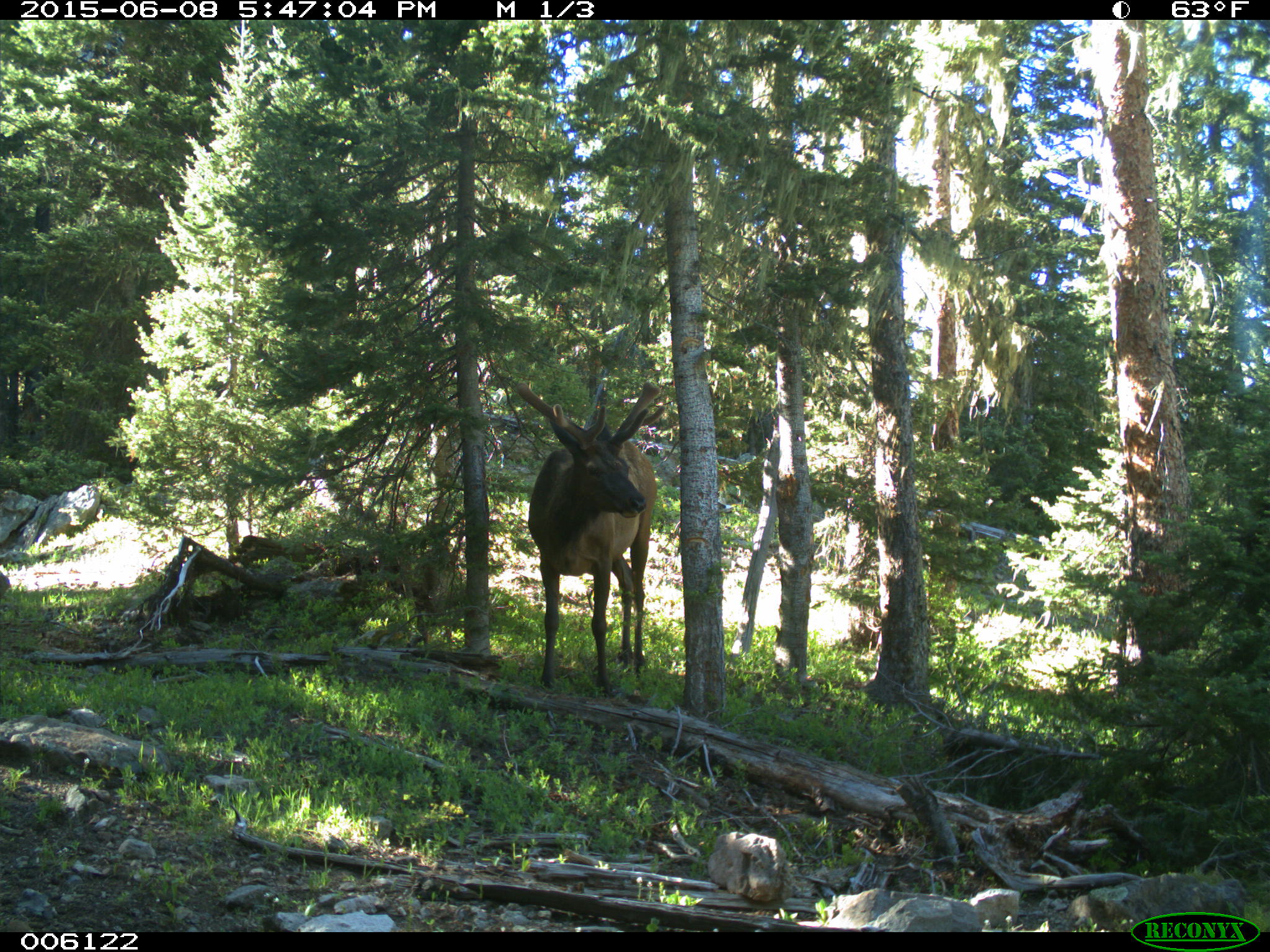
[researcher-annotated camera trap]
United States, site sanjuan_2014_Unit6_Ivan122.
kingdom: Animalia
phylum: Chordata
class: Mammalia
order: Artiodactyla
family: Cervidae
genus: Cervus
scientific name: Cervus elaphus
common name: red deer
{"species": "Cervus elaphus (red deer)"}